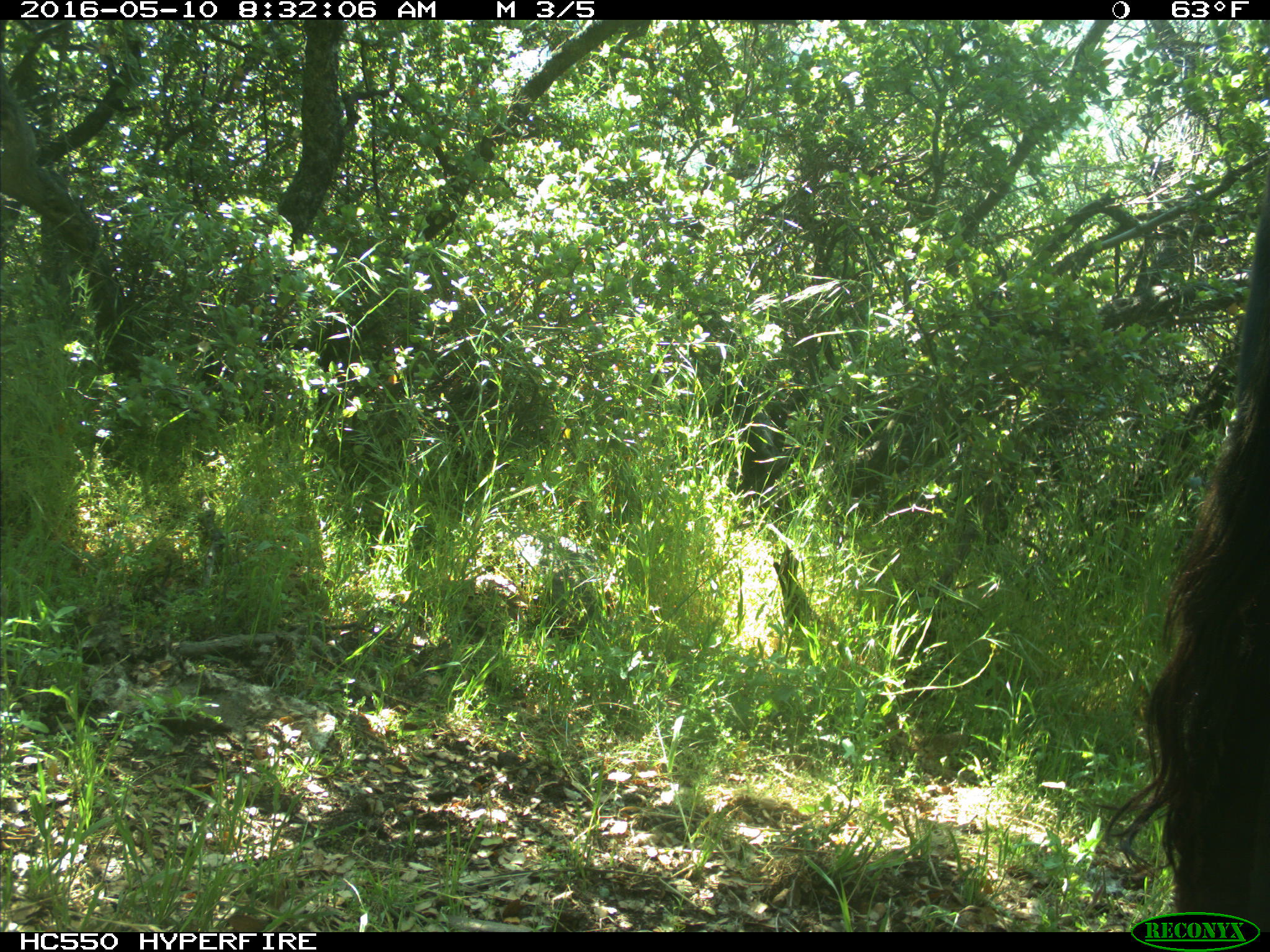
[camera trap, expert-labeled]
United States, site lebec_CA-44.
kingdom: Animalia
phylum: Chordata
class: Mammalia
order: Artiodactyla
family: Bovidae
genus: Bos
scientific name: Bos taurus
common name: domestic cow